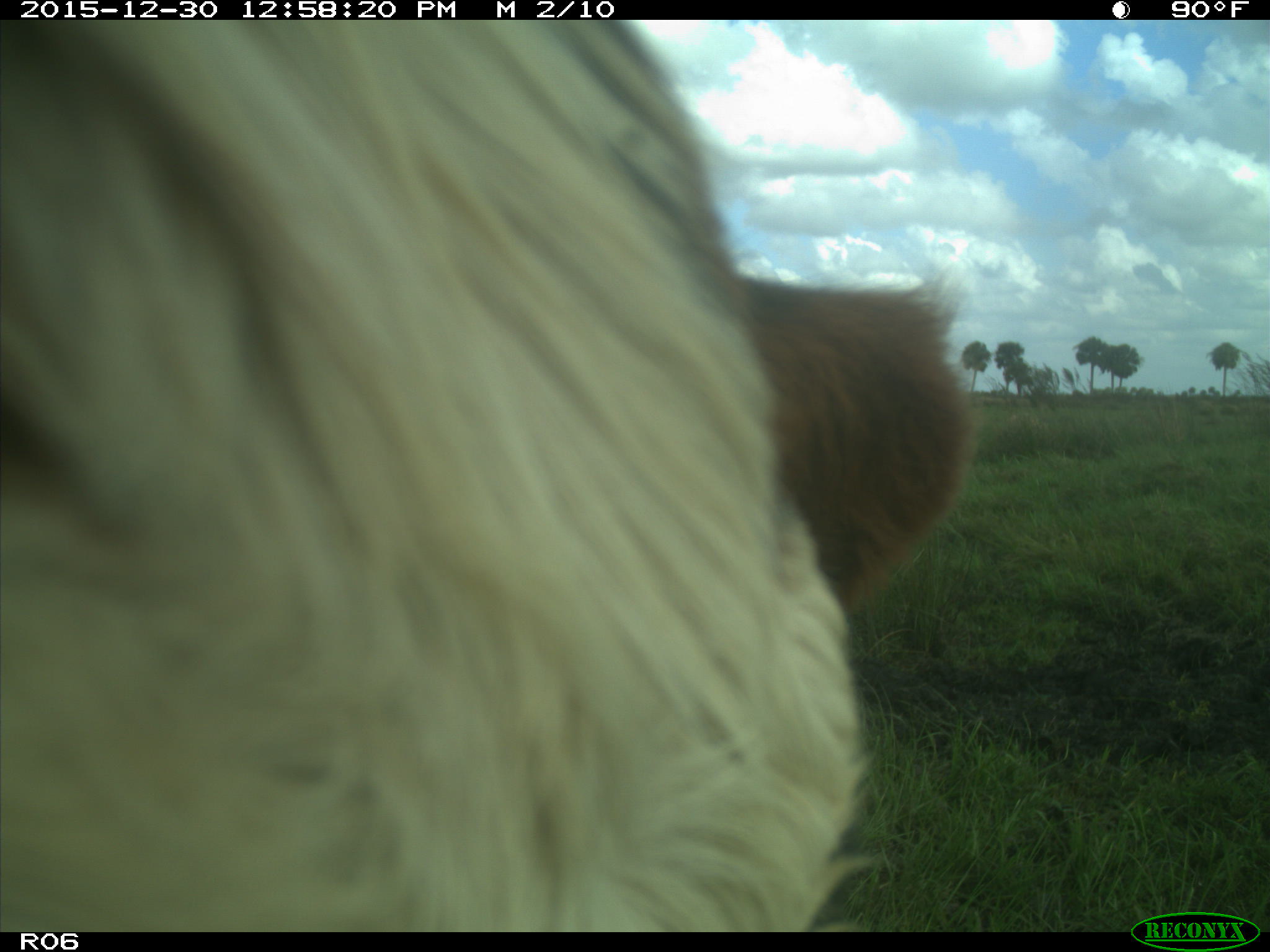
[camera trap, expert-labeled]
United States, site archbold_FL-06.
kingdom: Animalia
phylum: Chordata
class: Mammalia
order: Artiodactyla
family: Bovidae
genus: Bos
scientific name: Bos taurus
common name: domestic cow